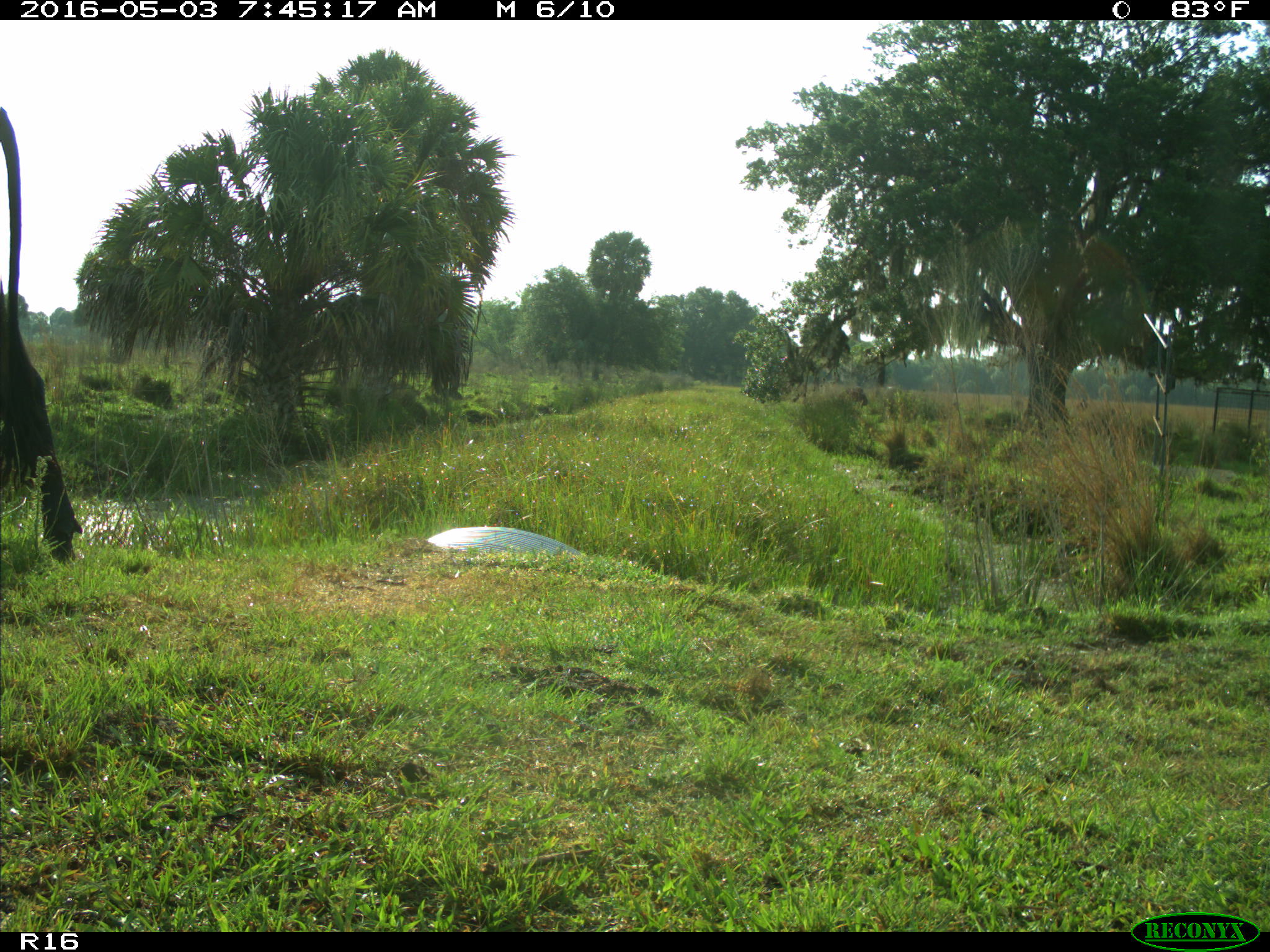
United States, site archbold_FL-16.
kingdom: Animalia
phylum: Chordata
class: Mammalia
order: Artiodactyla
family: Bovidae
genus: Bos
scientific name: Bos taurus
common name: domestic cow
Bos taurus (domestic cow).